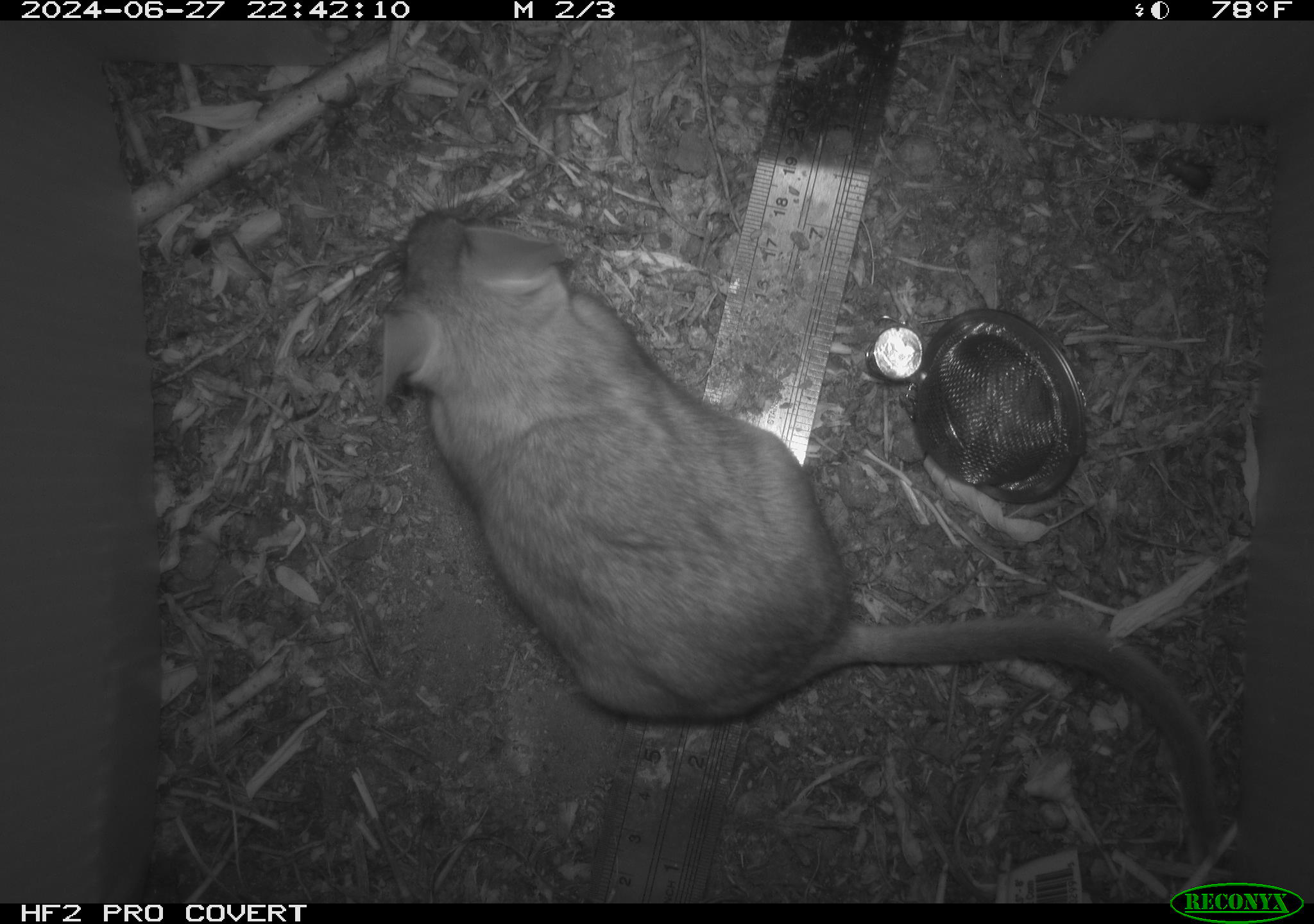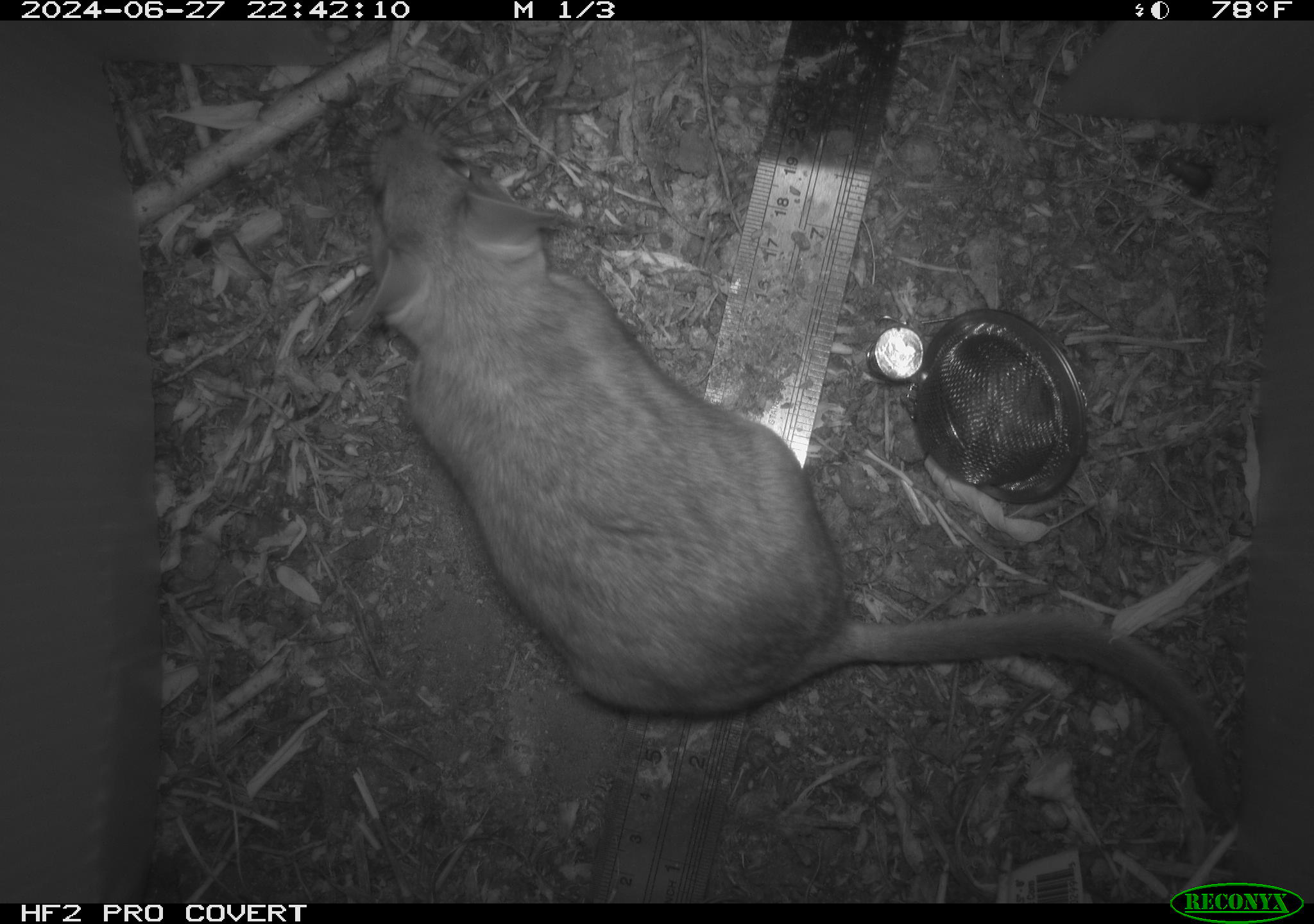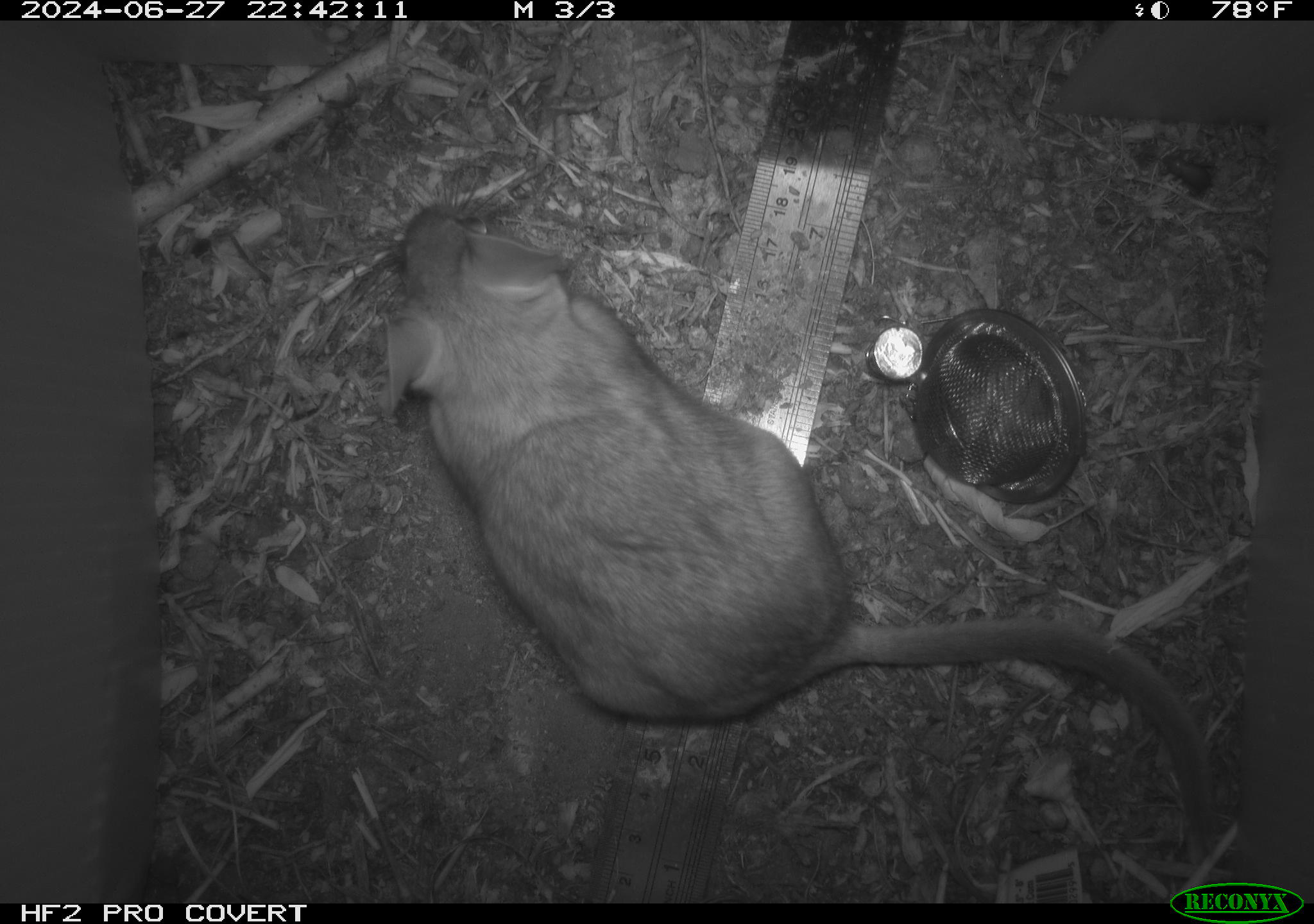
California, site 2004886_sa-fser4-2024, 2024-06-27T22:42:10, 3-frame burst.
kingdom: Animalia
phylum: Chordata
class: Mammalia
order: Rodentia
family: Sciuridae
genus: Neotamias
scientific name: Neotamias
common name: western chipmunks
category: neotamias species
Neotamias species (western chipmunks) (Neotamias).